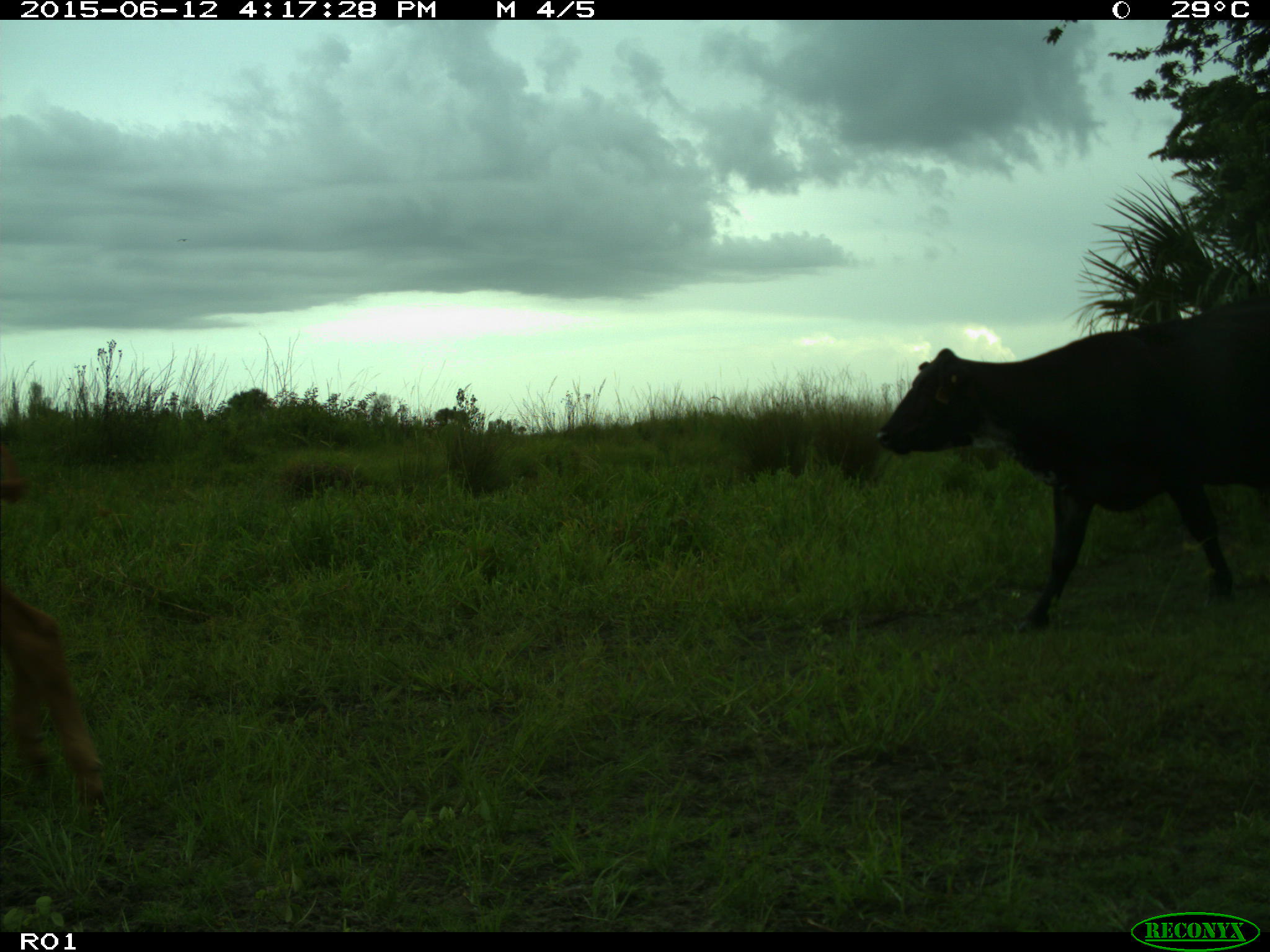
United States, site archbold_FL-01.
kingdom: Animalia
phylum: Chordata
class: Mammalia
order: Artiodactyla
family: Bovidae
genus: Bos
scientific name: Bos taurus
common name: domestic cow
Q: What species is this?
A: Bos taurus (domestic cow).